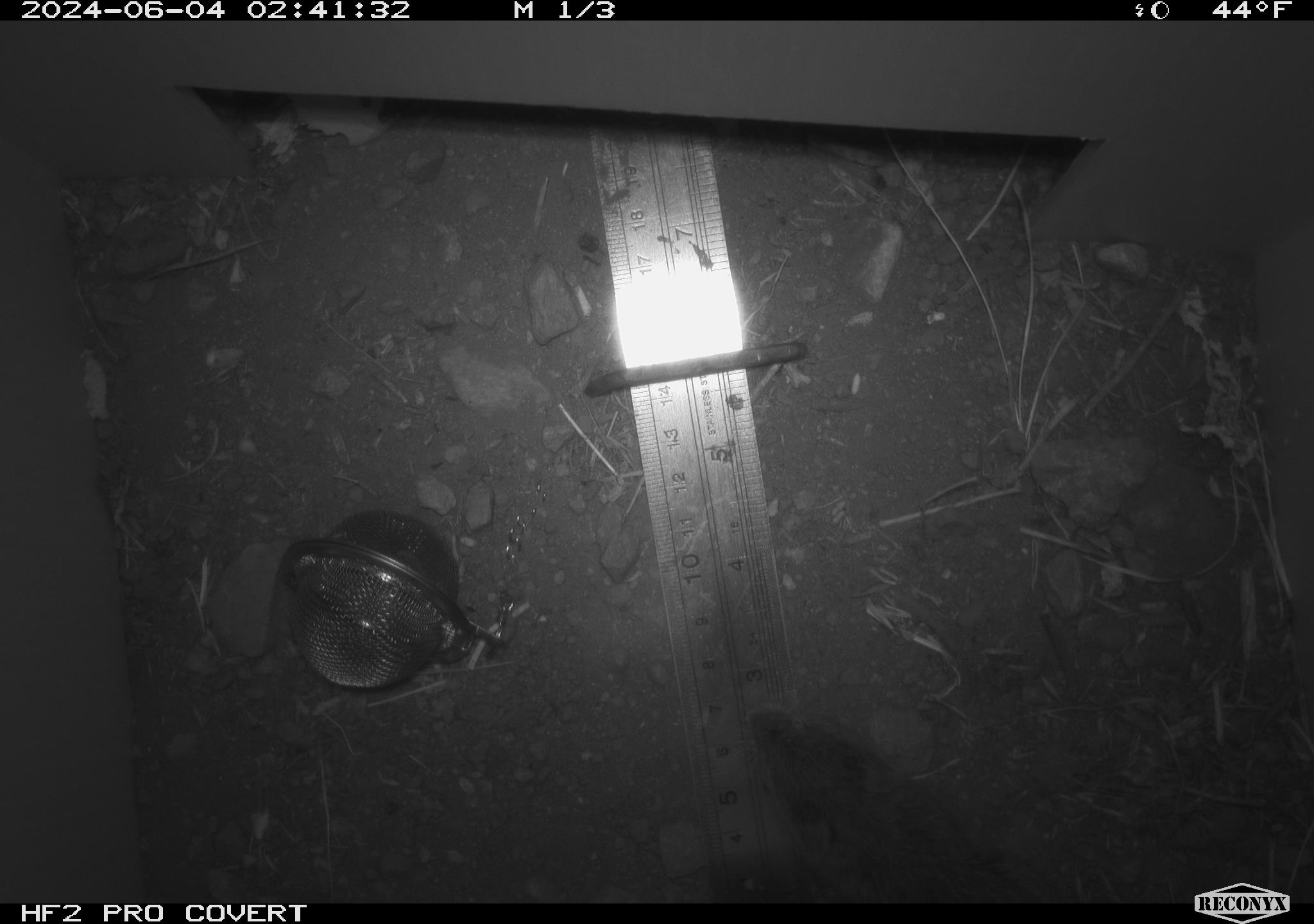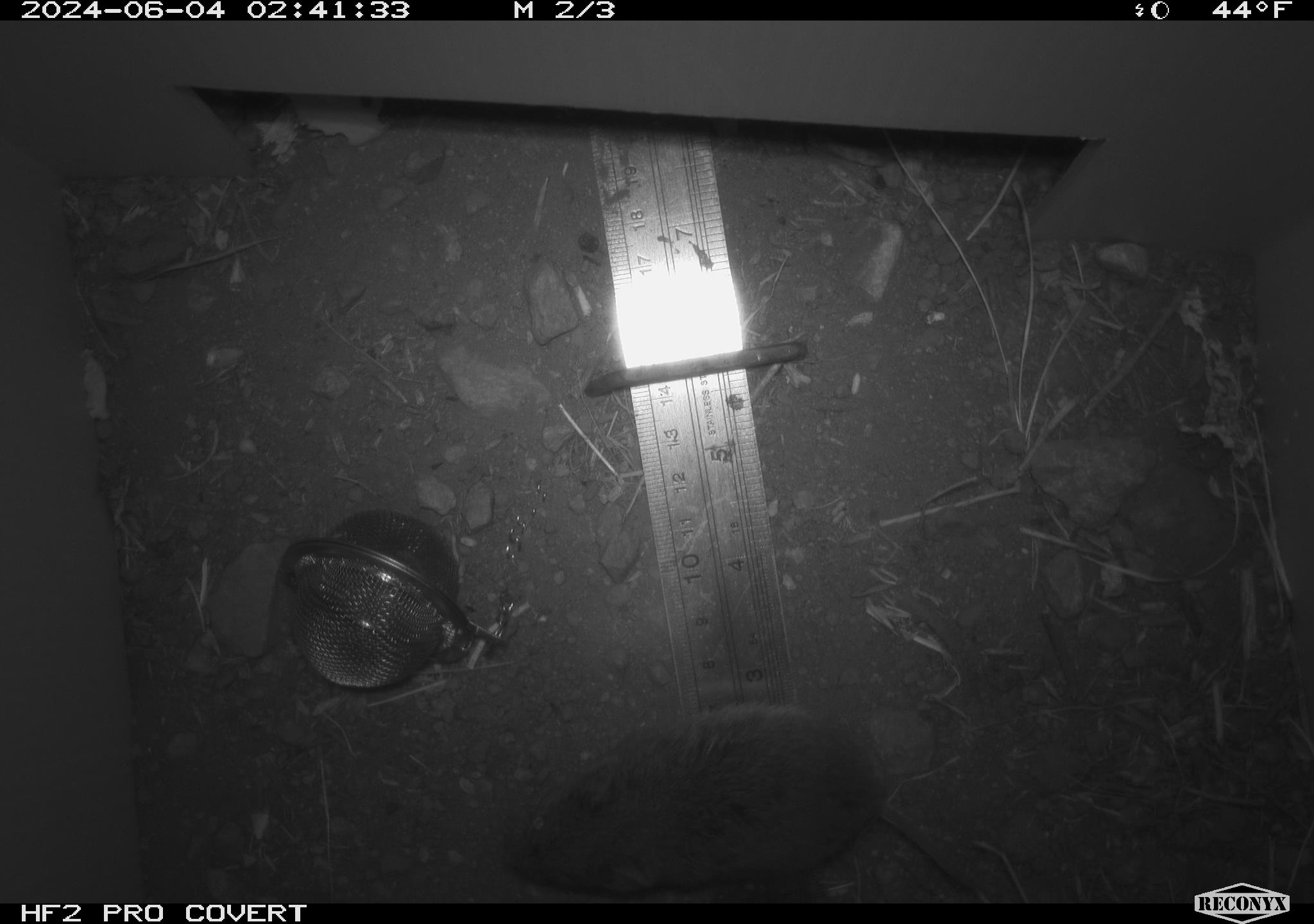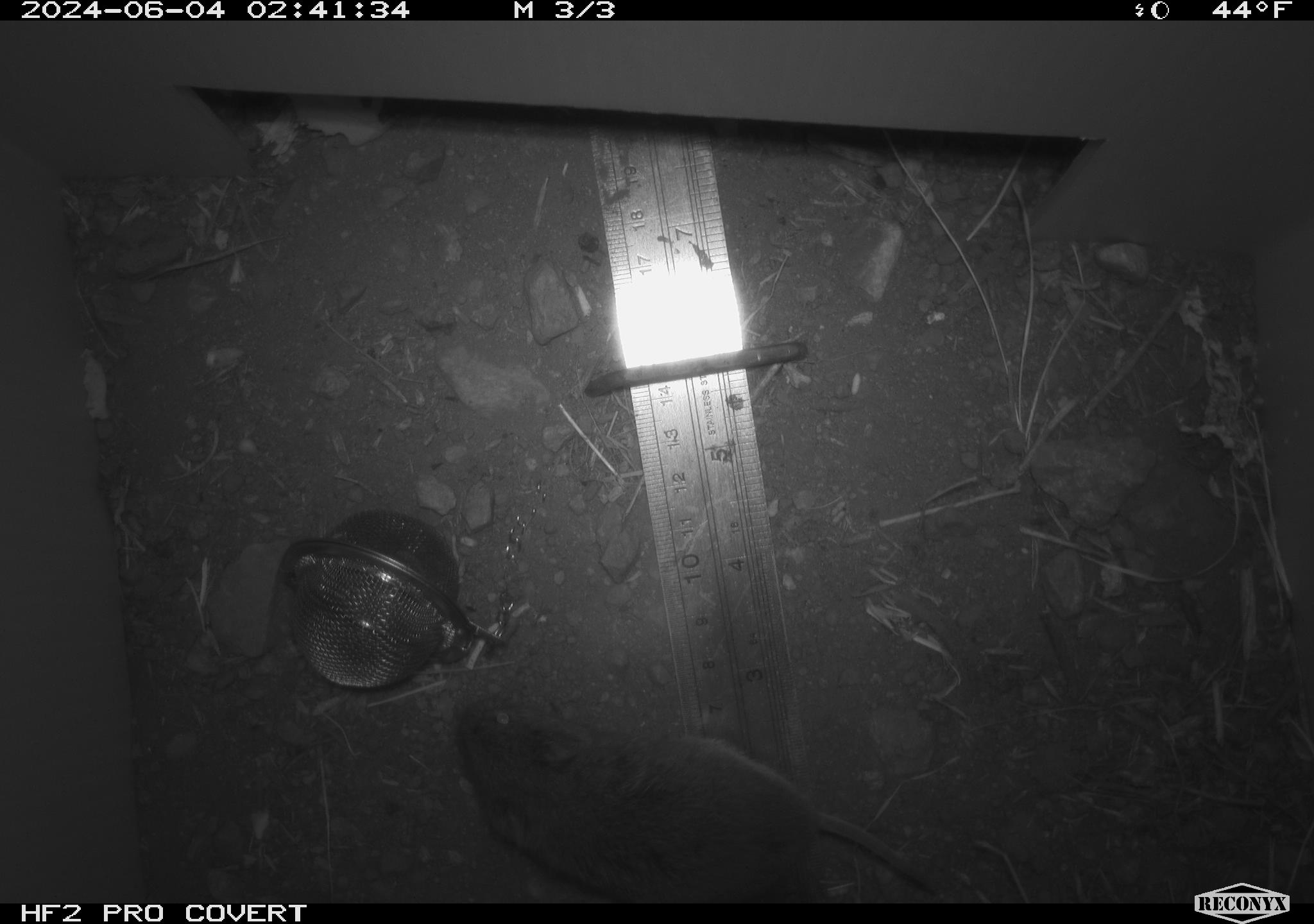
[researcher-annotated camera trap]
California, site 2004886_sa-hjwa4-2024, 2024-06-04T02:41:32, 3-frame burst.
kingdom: Animalia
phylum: Chordata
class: Mammalia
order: Rodentia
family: Cricetidae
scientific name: Cricetidae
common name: hamsters, voles, lemmings, and allies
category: cricetidae family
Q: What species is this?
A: Cricetidae family (hamsters, voles, lemmings, and allies) (Cricetidae).